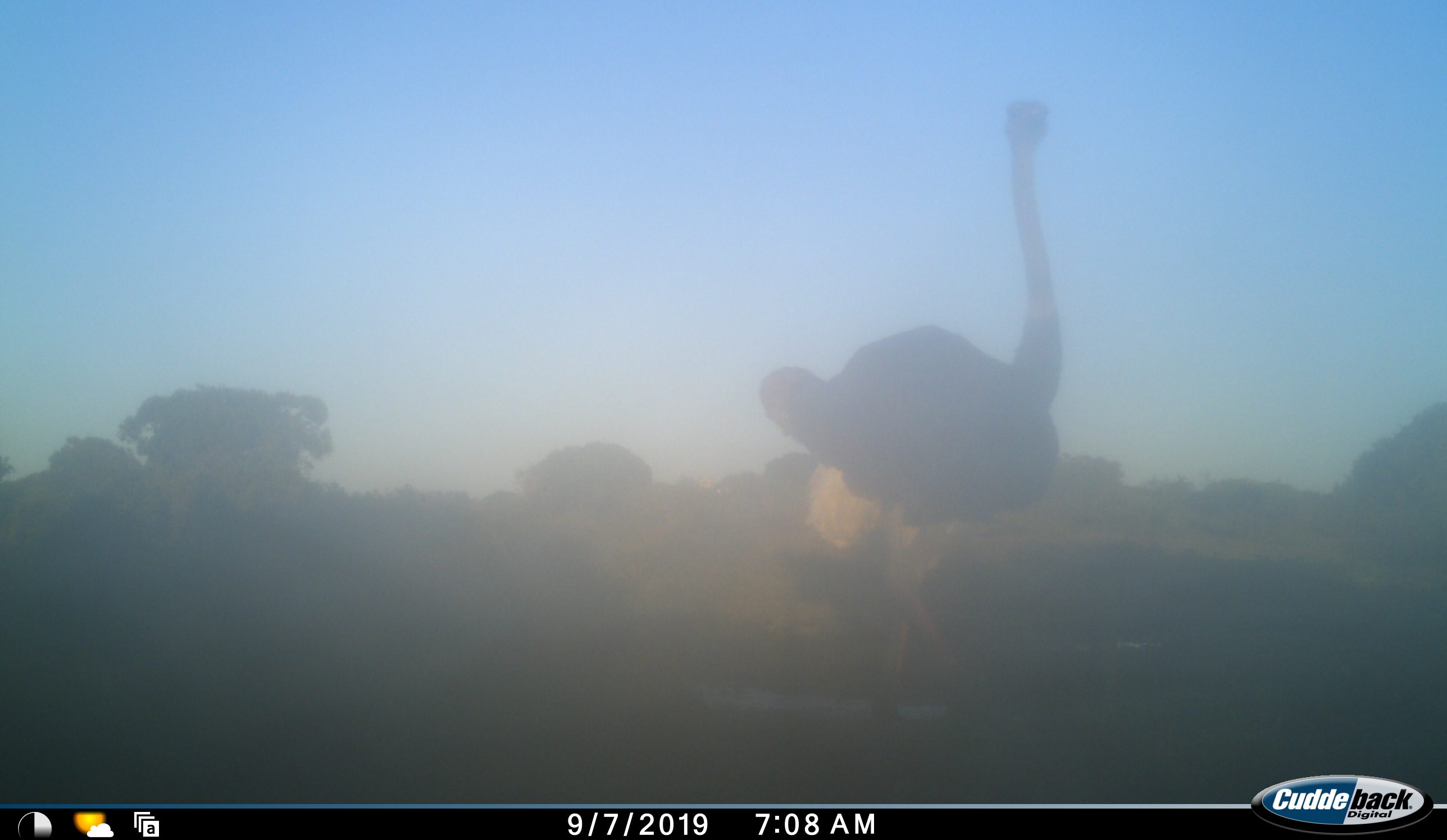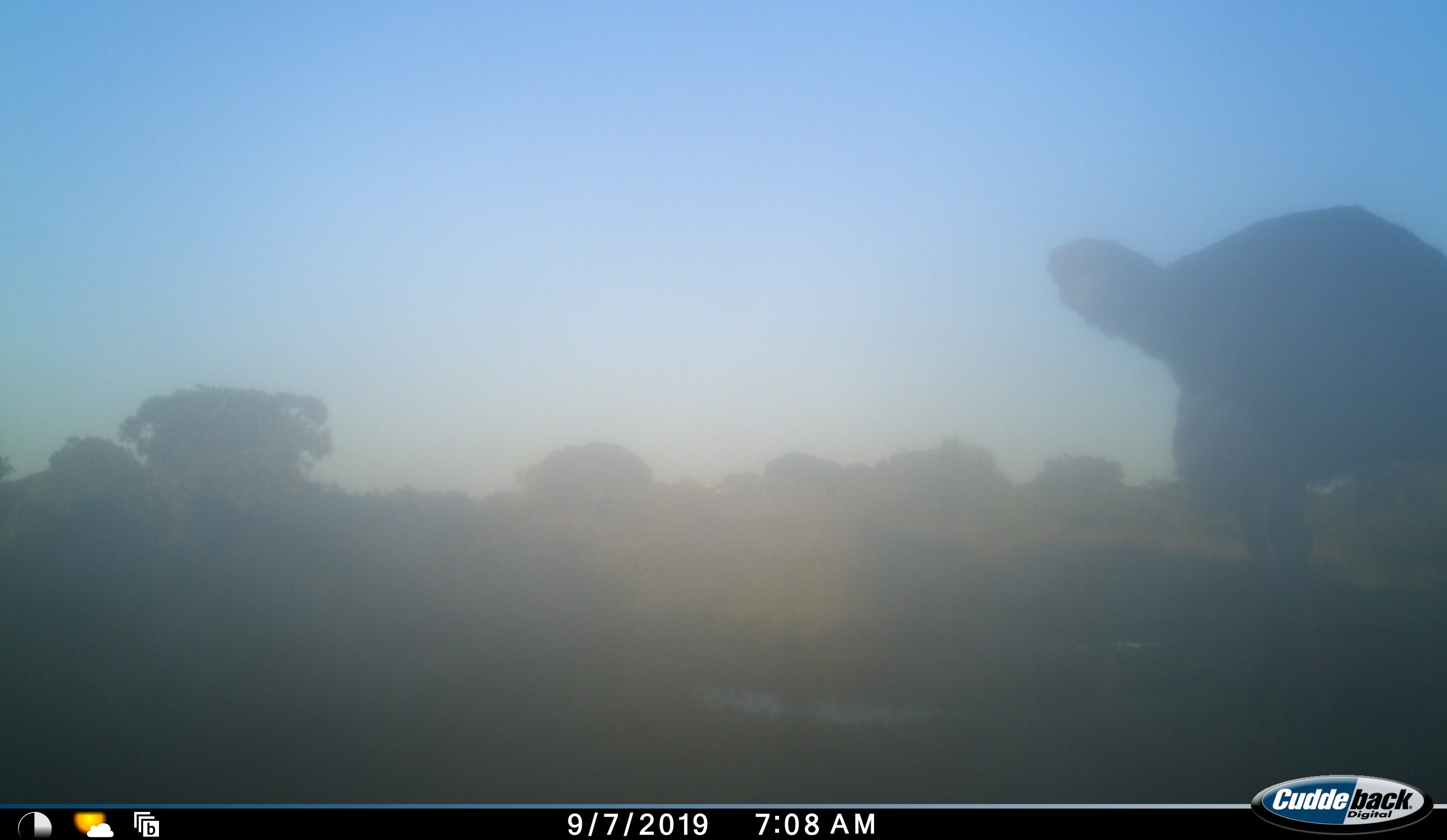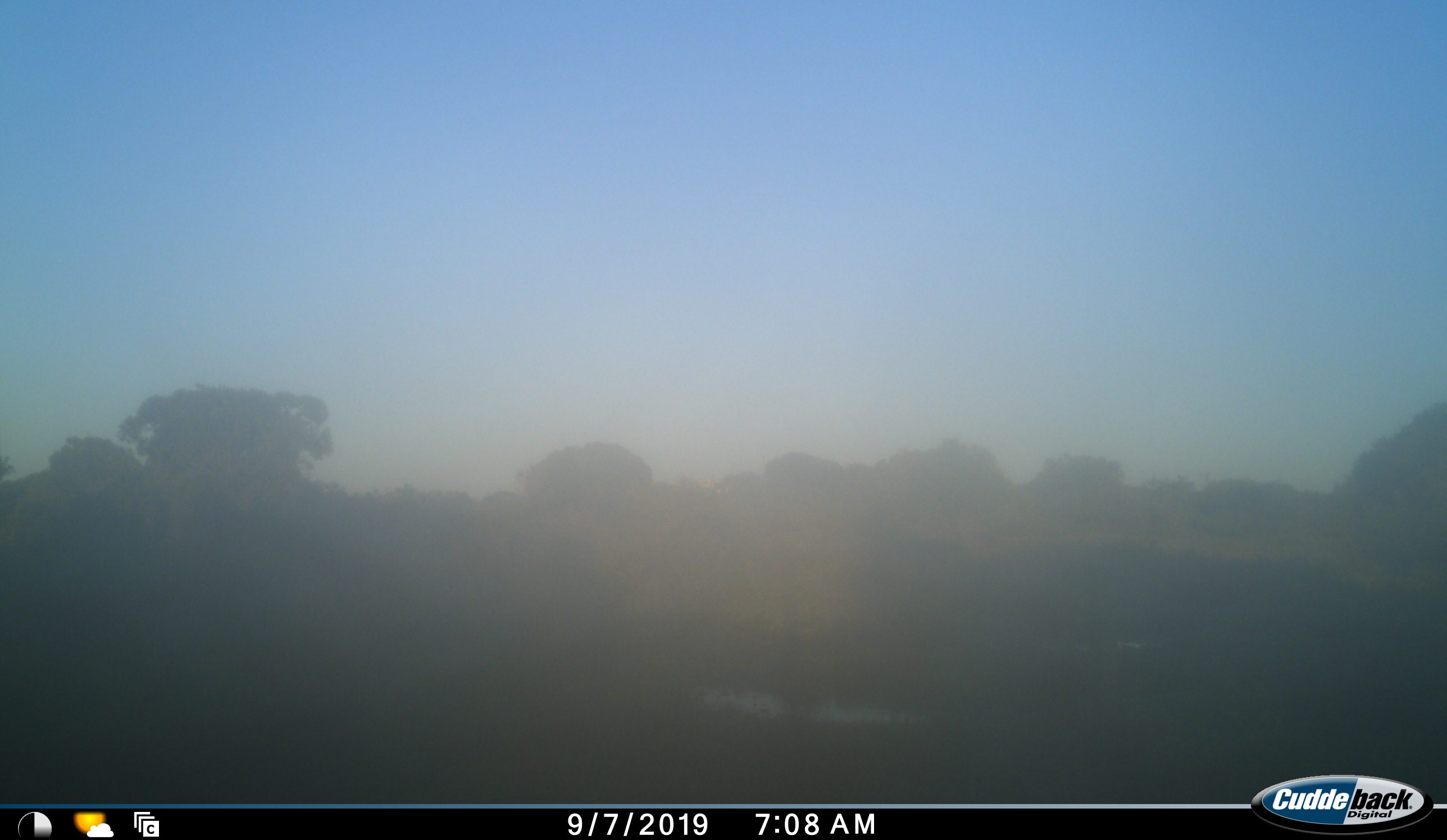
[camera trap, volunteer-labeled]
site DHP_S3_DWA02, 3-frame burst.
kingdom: Animalia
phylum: Chordata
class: Aves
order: Struthioniformes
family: Struthionidae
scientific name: Struthionidae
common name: ostrich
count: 1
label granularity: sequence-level